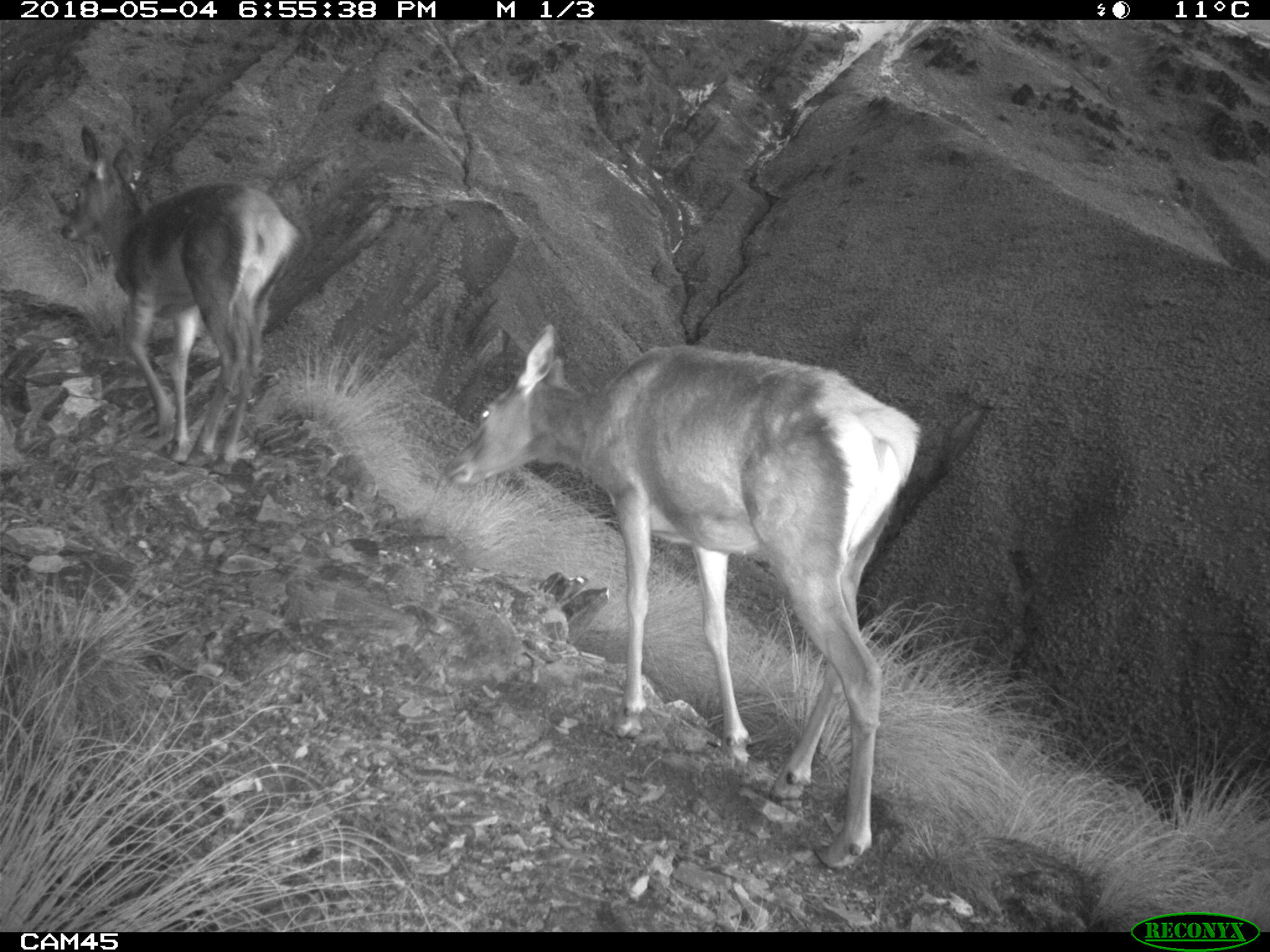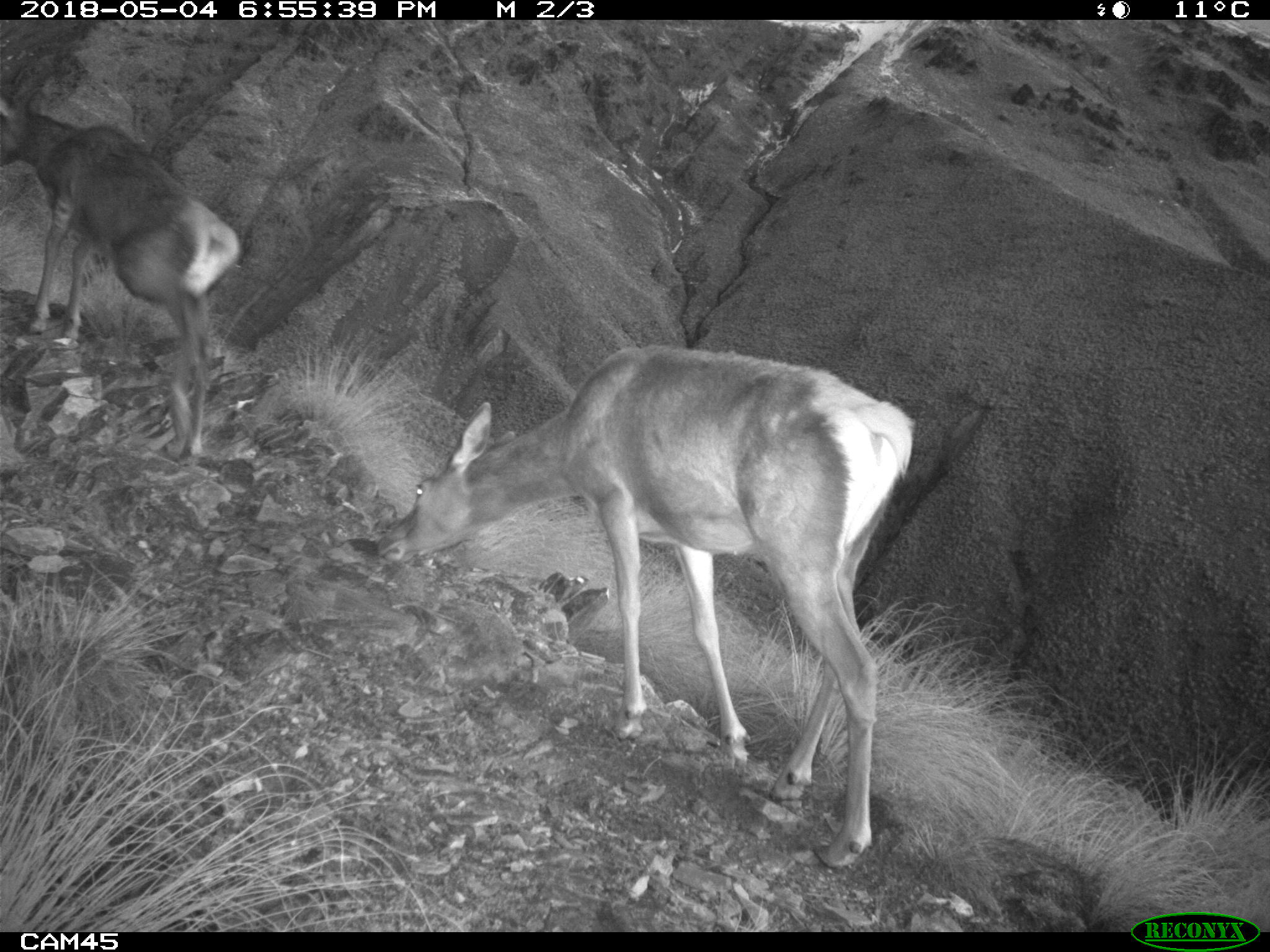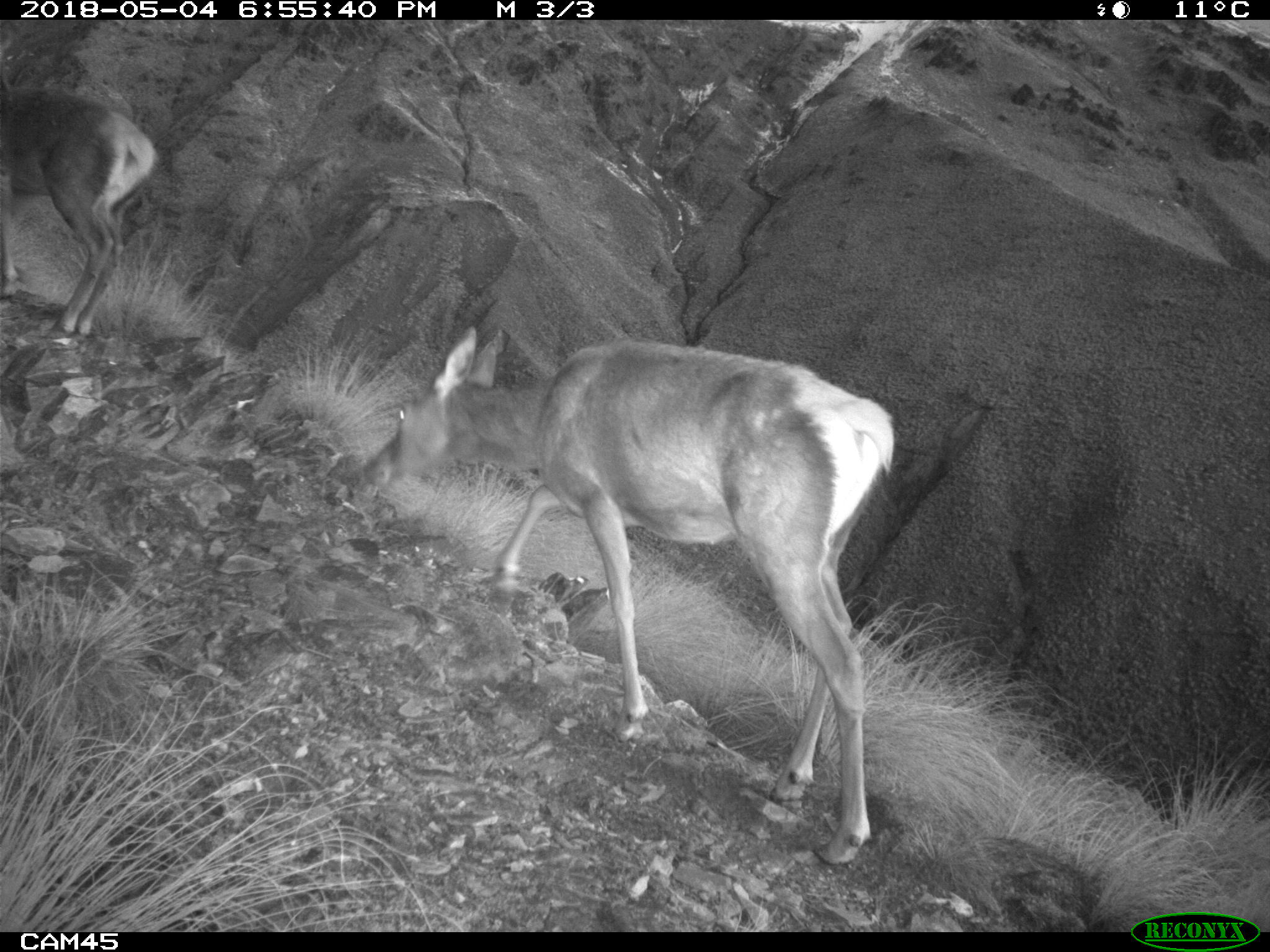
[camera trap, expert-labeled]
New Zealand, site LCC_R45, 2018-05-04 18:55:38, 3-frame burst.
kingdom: Animalia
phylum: Chordata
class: Mammalia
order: Artiodactyla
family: Cervidae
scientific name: Cervidae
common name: deer